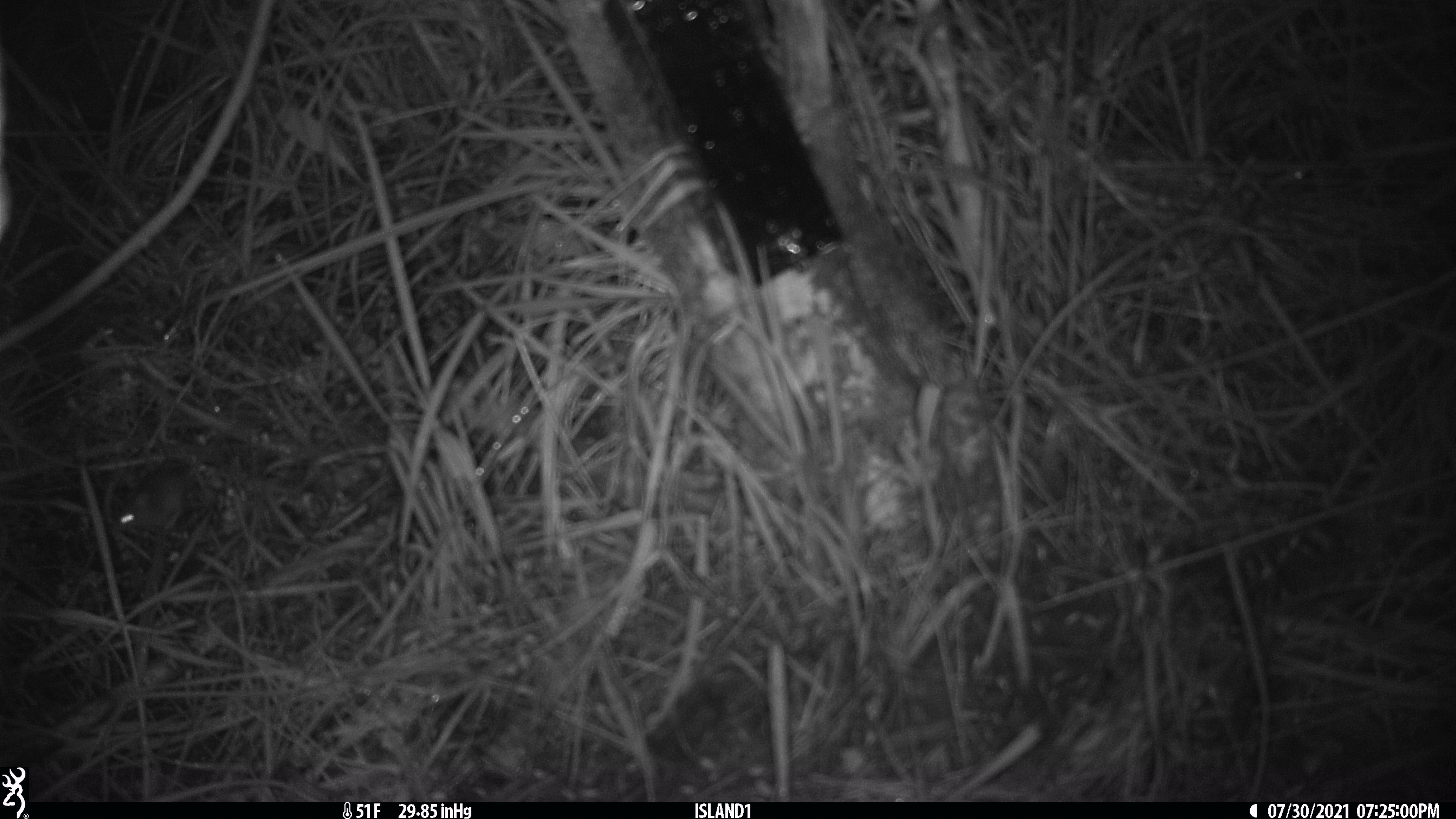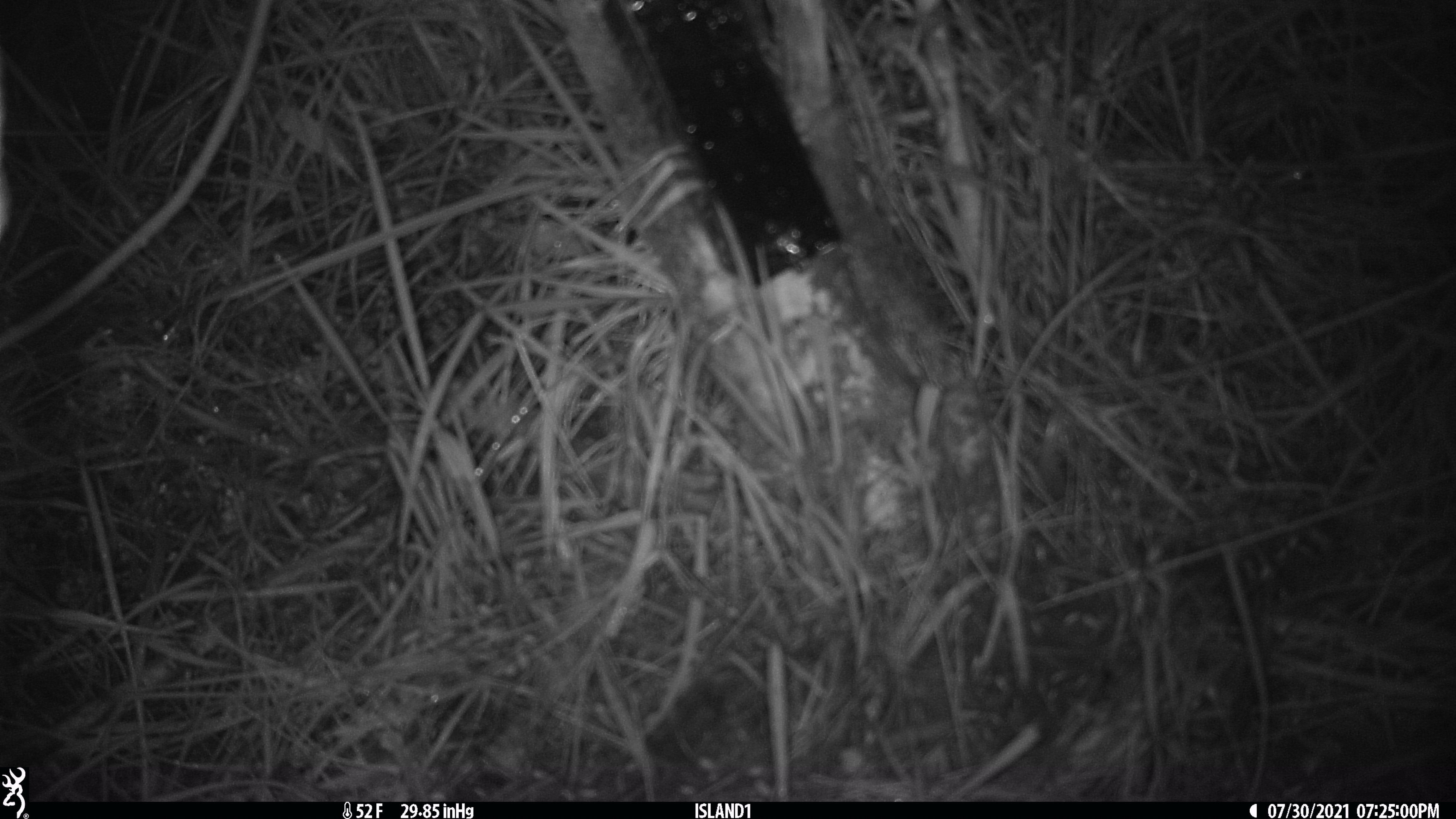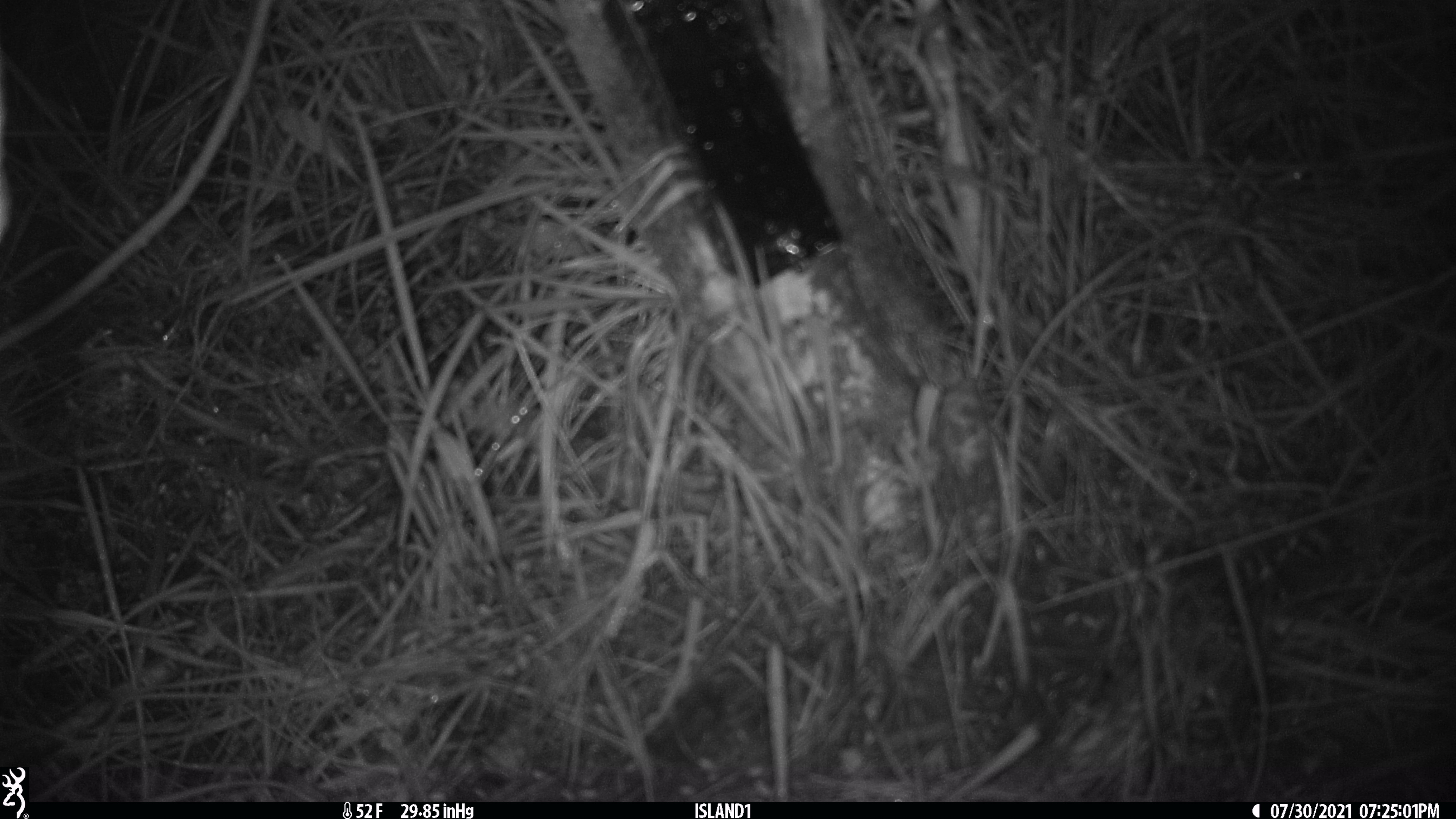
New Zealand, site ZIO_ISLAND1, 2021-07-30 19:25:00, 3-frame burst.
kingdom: Animalia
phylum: Chordata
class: Mammalia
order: Rodentia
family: Muridae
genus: Mus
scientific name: Mus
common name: mouse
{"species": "mouse (Mus)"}